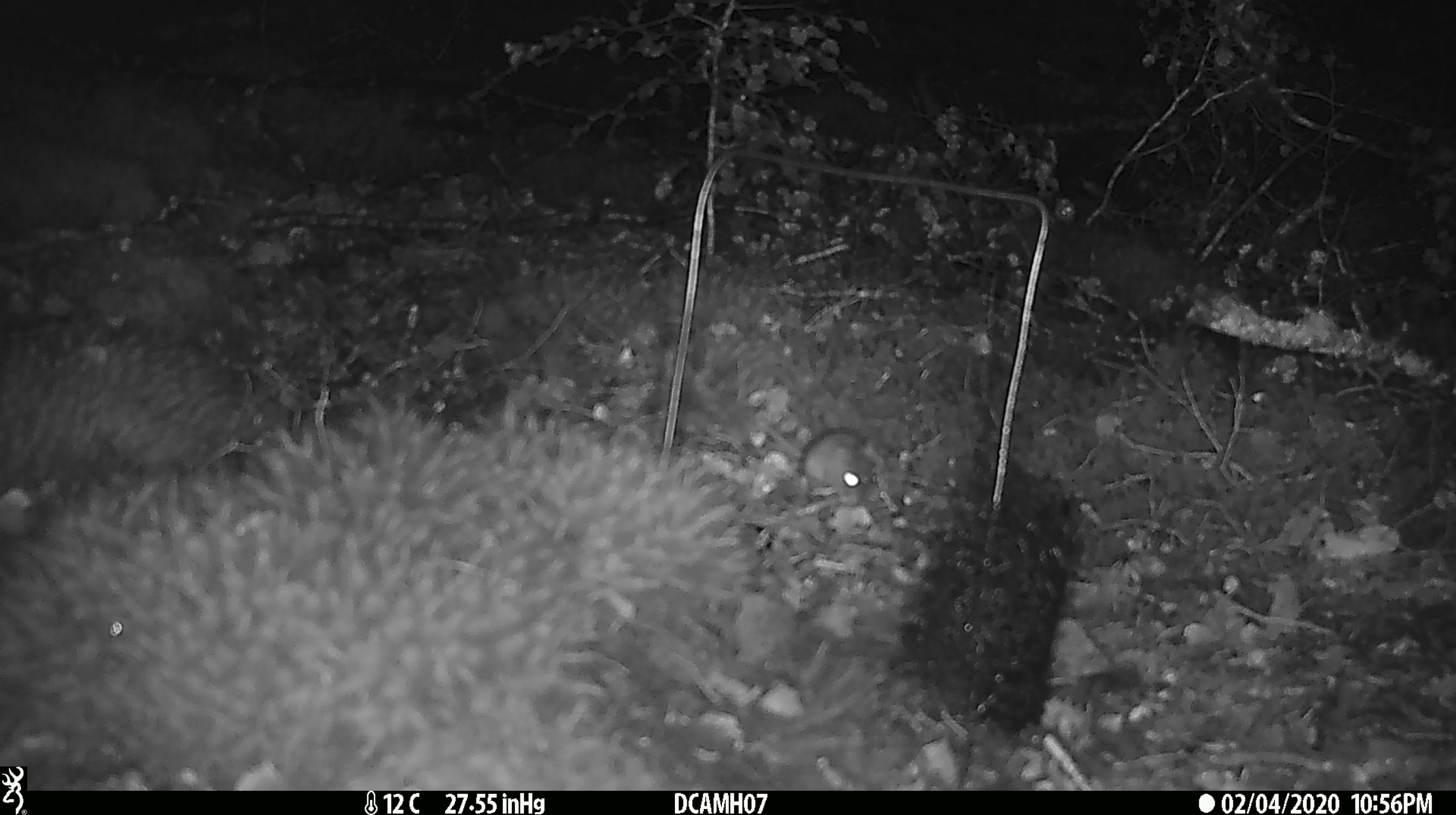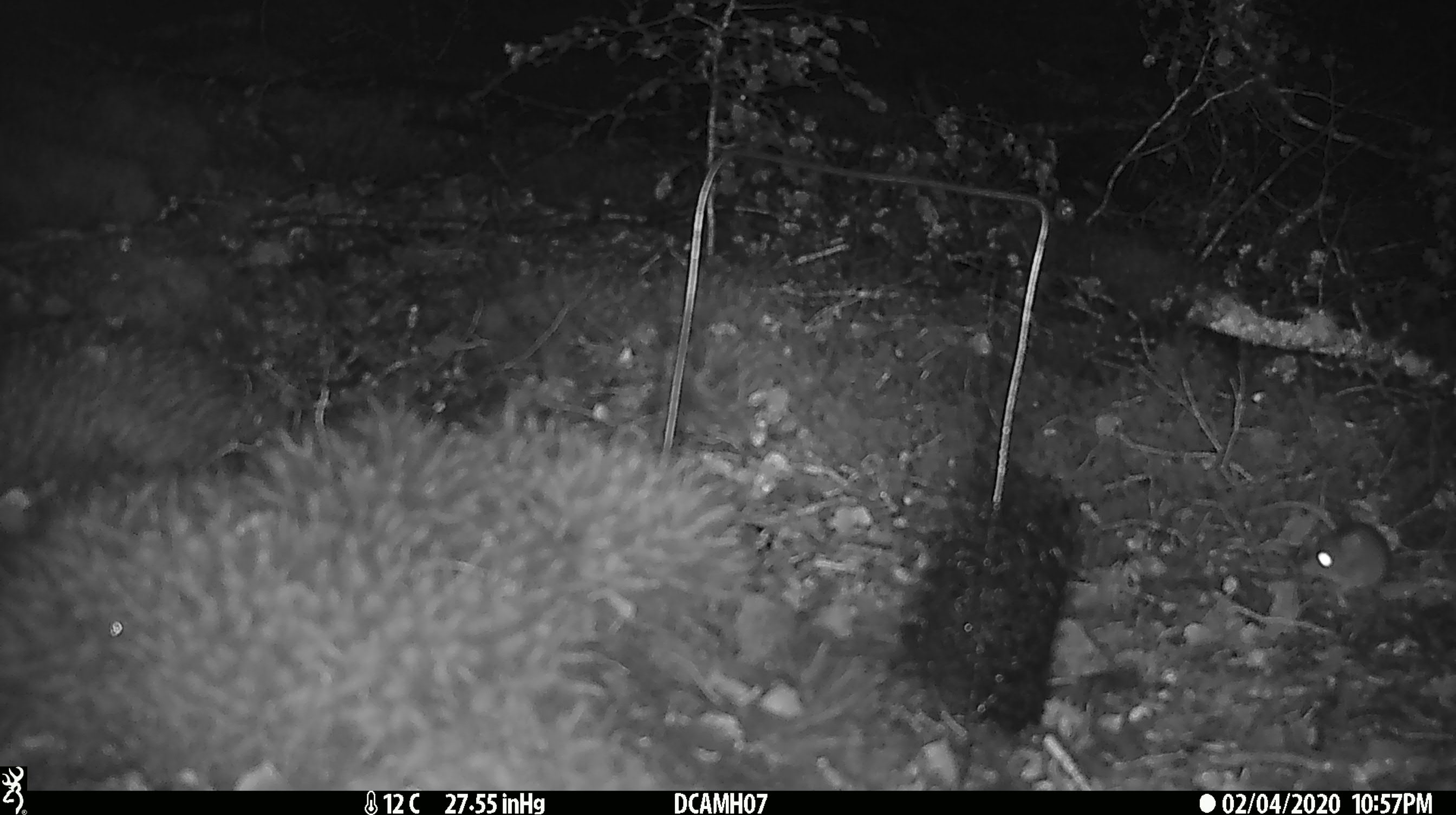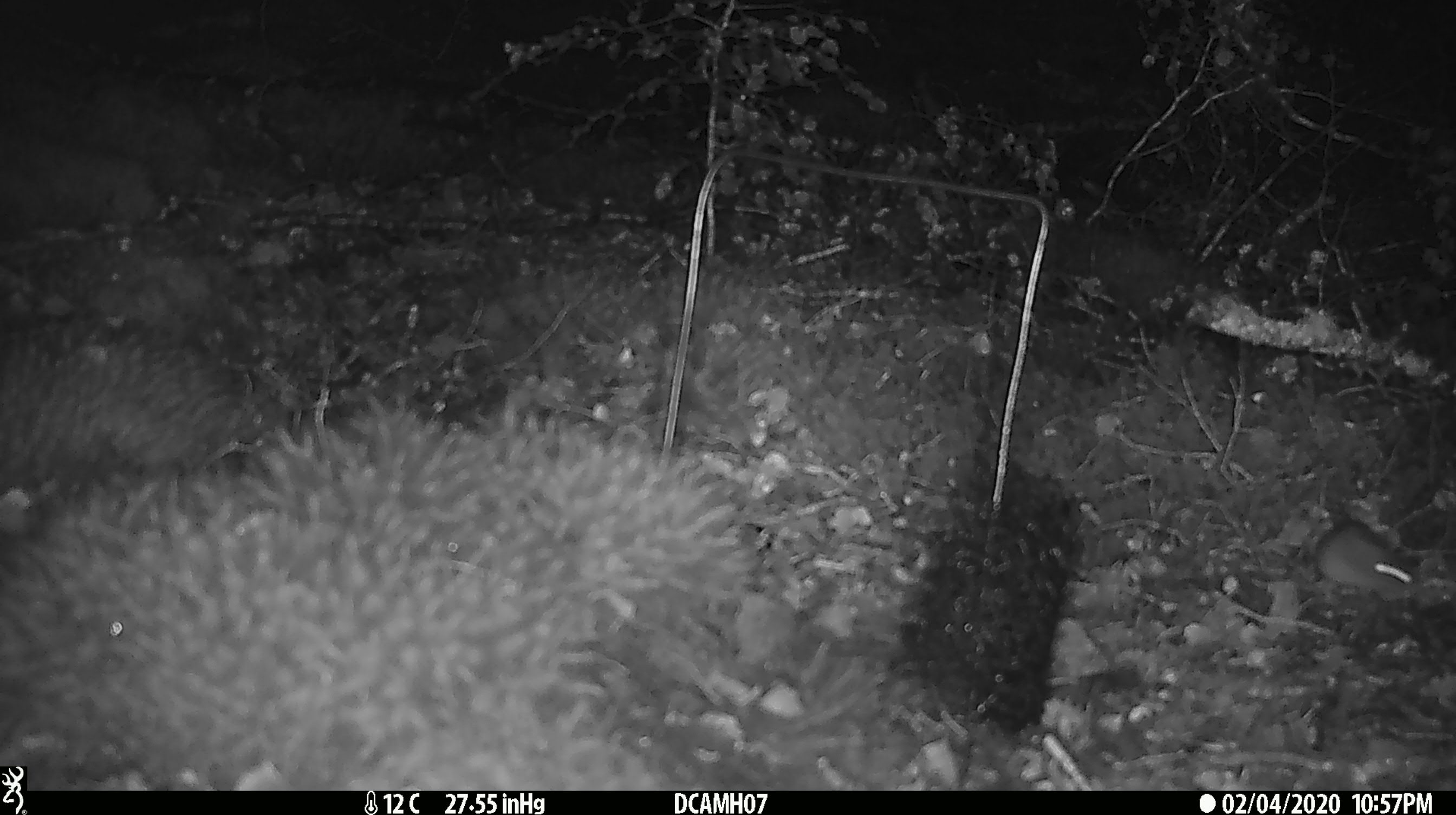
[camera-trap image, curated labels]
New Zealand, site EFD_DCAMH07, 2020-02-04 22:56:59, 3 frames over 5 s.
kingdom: Animalia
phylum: Chordata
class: Mammalia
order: Rodentia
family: Muridae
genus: Mus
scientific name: Mus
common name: mouse